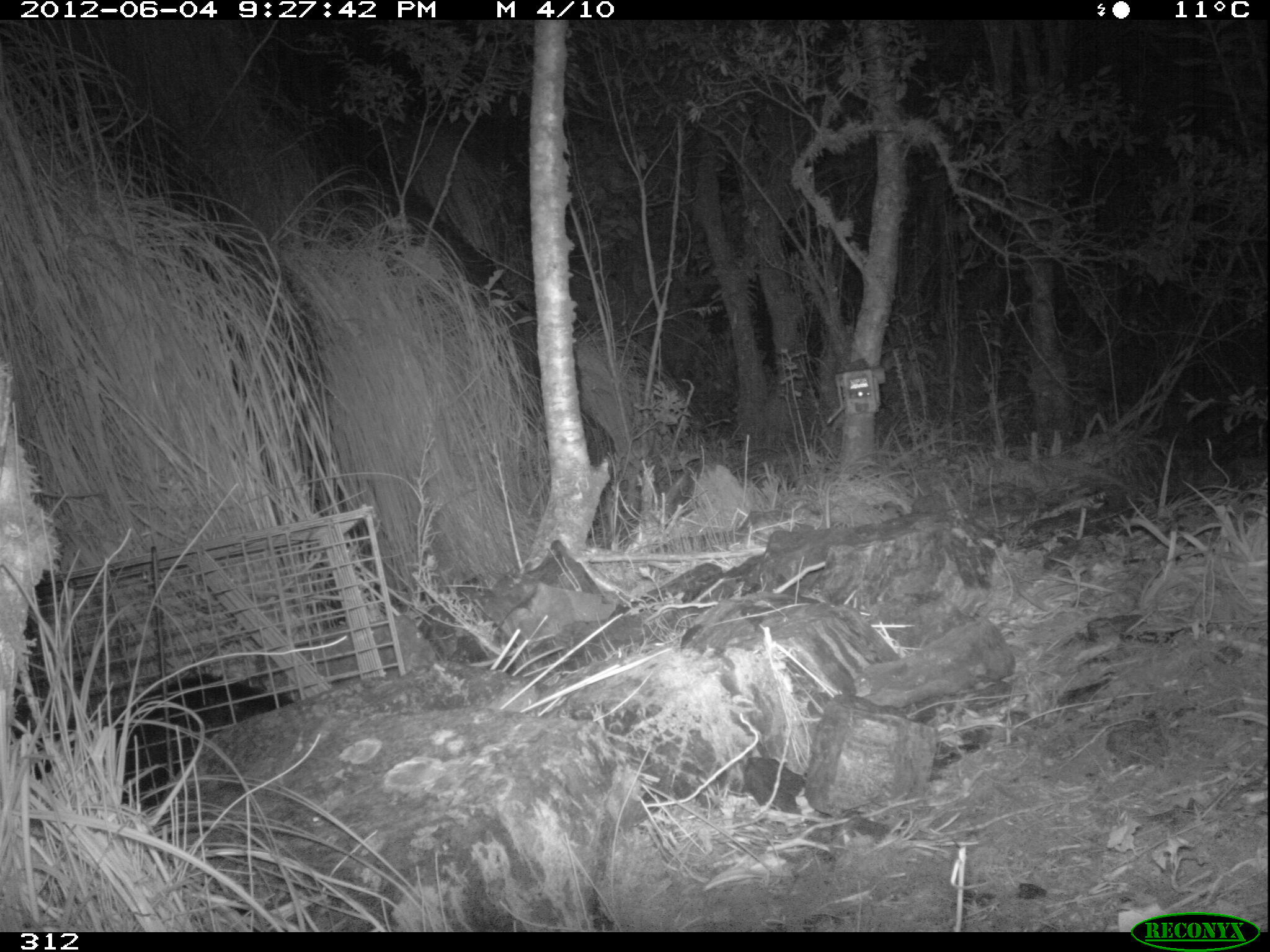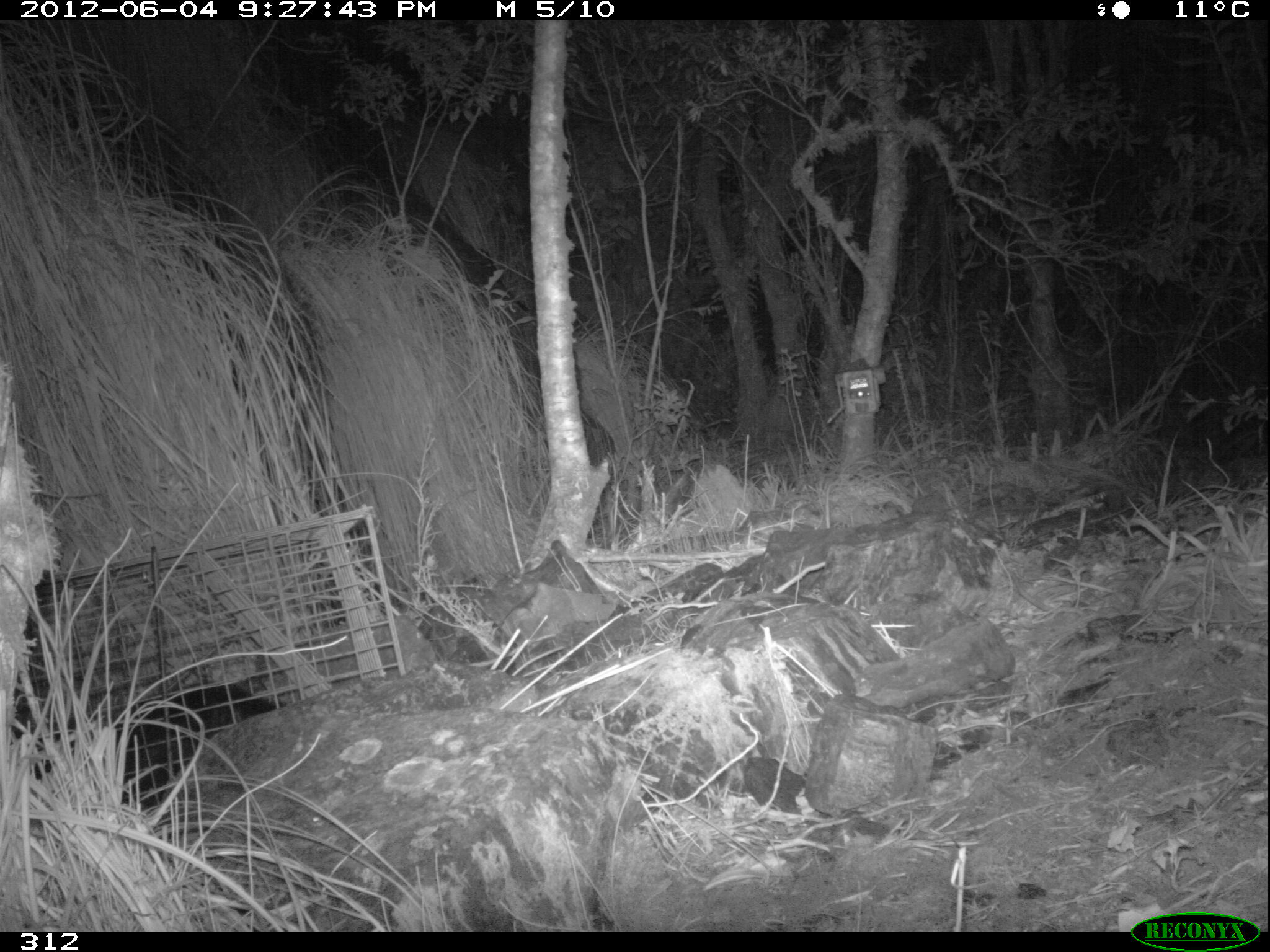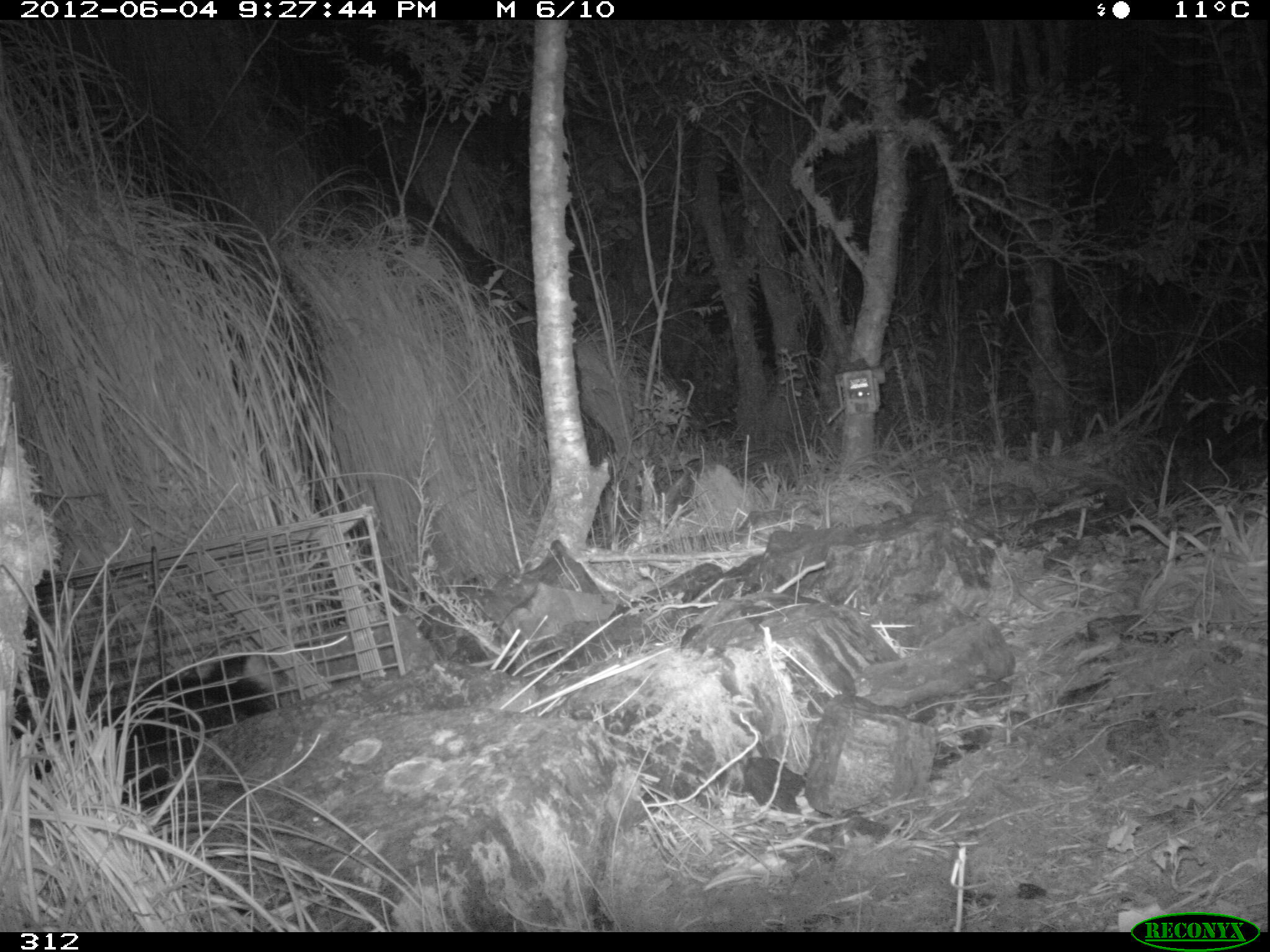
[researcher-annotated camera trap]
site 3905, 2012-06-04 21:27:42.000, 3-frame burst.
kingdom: Animalia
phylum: Chordata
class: Mammalia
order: Didelphimorphia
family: Didelphidae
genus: Didelphis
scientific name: Didelphis pernigra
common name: andean white-eared opossum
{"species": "Didelphis pernigra (andean white-eared opossum)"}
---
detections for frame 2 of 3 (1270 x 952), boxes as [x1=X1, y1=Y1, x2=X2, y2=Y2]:
didelphis pernigra: [x1=28, y1=679, x2=294, y2=810]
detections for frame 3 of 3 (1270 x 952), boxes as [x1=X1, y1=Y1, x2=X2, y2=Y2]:
didelphis pernigra: [x1=14, y1=647, x2=302, y2=814]